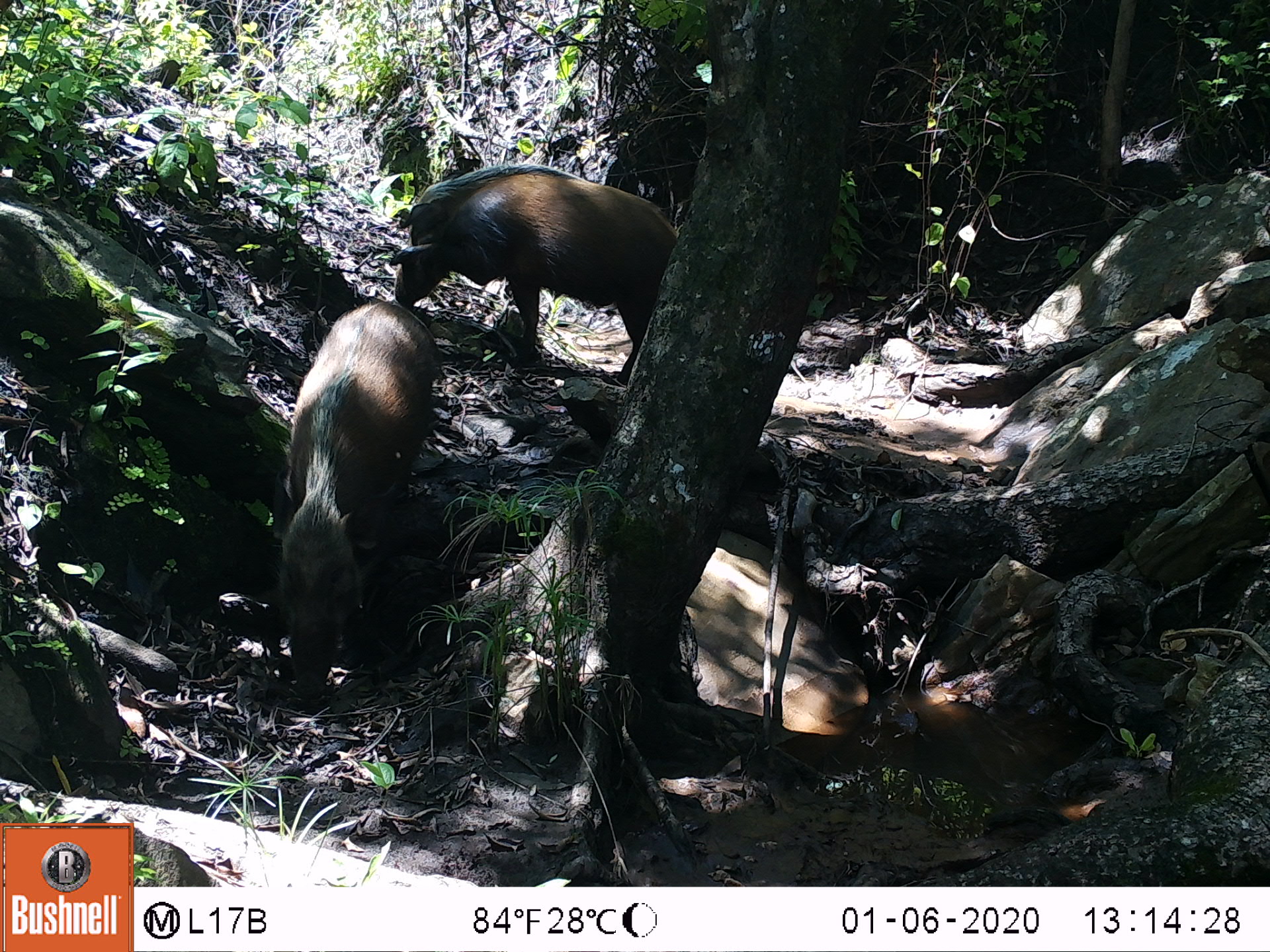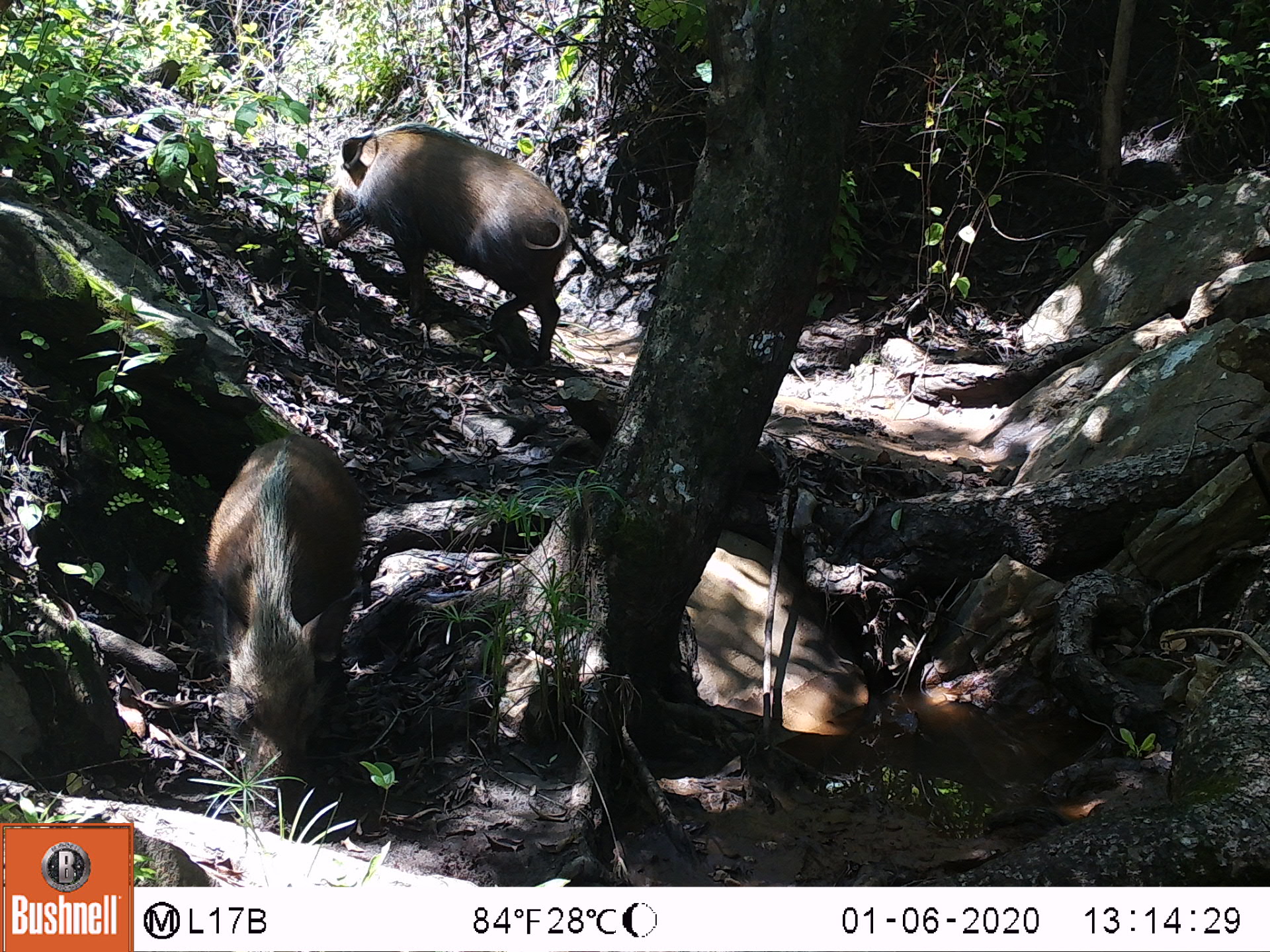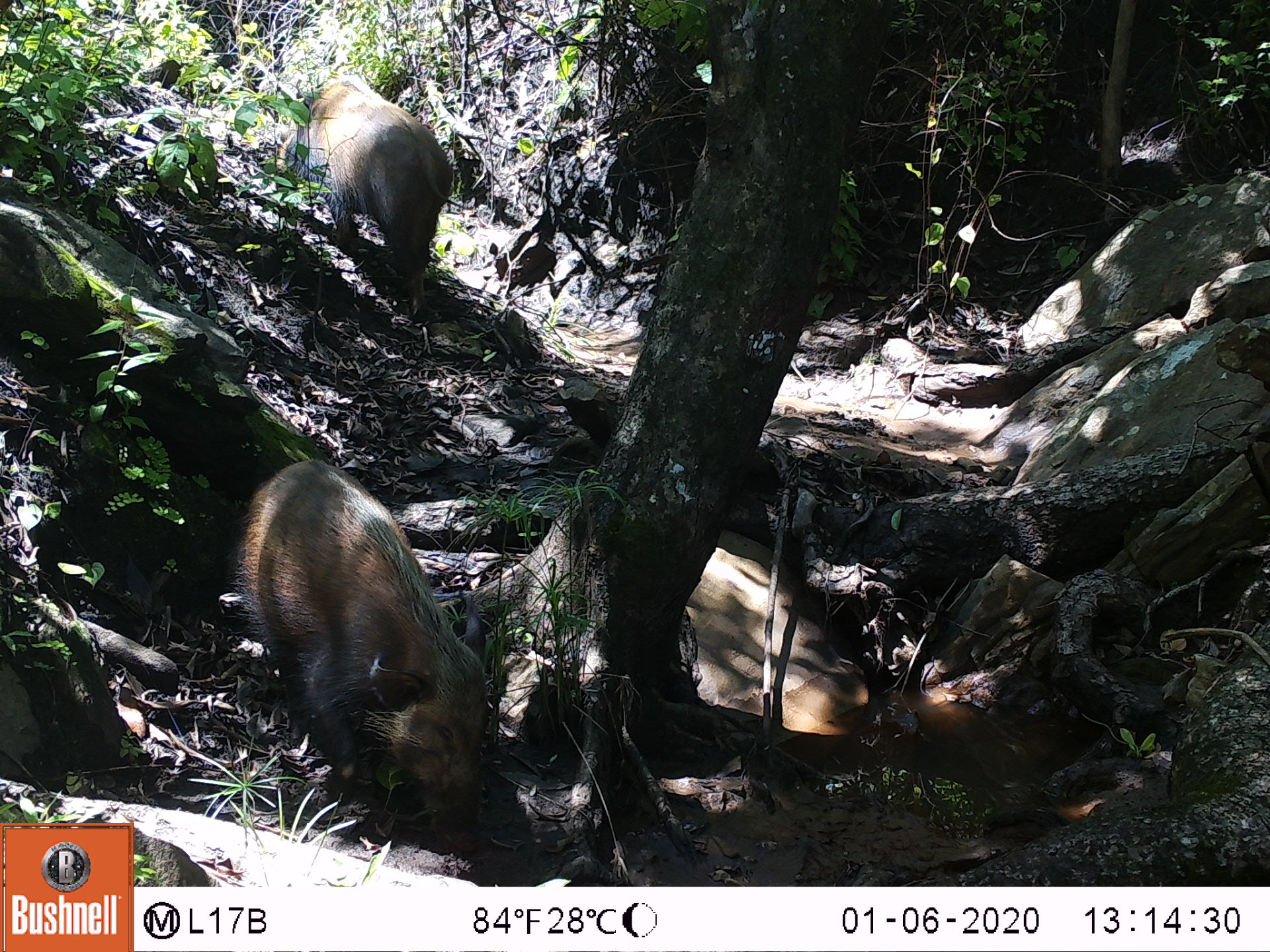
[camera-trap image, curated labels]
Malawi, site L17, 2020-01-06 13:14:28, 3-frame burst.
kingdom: Animalia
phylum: Chordata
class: Mammalia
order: Artiodactyla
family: Suidae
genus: Potamochoerus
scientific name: Potamochoerus larvatus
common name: bushpig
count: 2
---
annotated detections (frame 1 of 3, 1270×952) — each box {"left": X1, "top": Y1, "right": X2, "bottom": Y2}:
bushpig: {"left": 253, "top": 291, "right": 452, "bottom": 714}; {"left": 390, "top": 156, "right": 679, "bottom": 379}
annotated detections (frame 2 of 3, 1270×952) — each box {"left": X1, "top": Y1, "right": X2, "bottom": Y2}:
bushpig: {"left": 311, "top": 112, "right": 569, "bottom": 371}; {"left": 205, "top": 420, "right": 364, "bottom": 828}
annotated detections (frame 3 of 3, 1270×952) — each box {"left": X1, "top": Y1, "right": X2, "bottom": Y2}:
bushpig: {"left": 231, "top": 444, "right": 514, "bottom": 854}; {"left": 289, "top": 76, "right": 463, "bottom": 302}